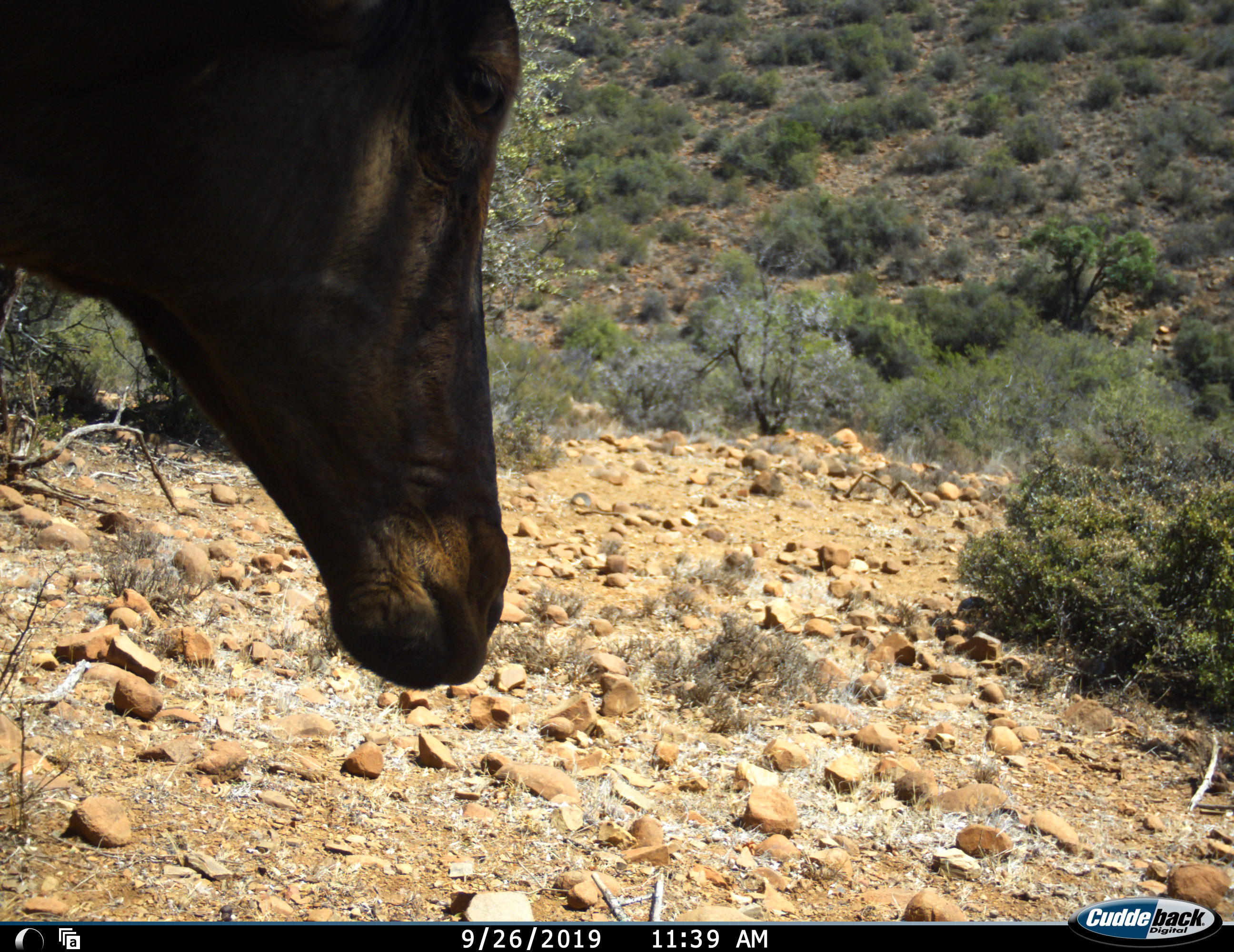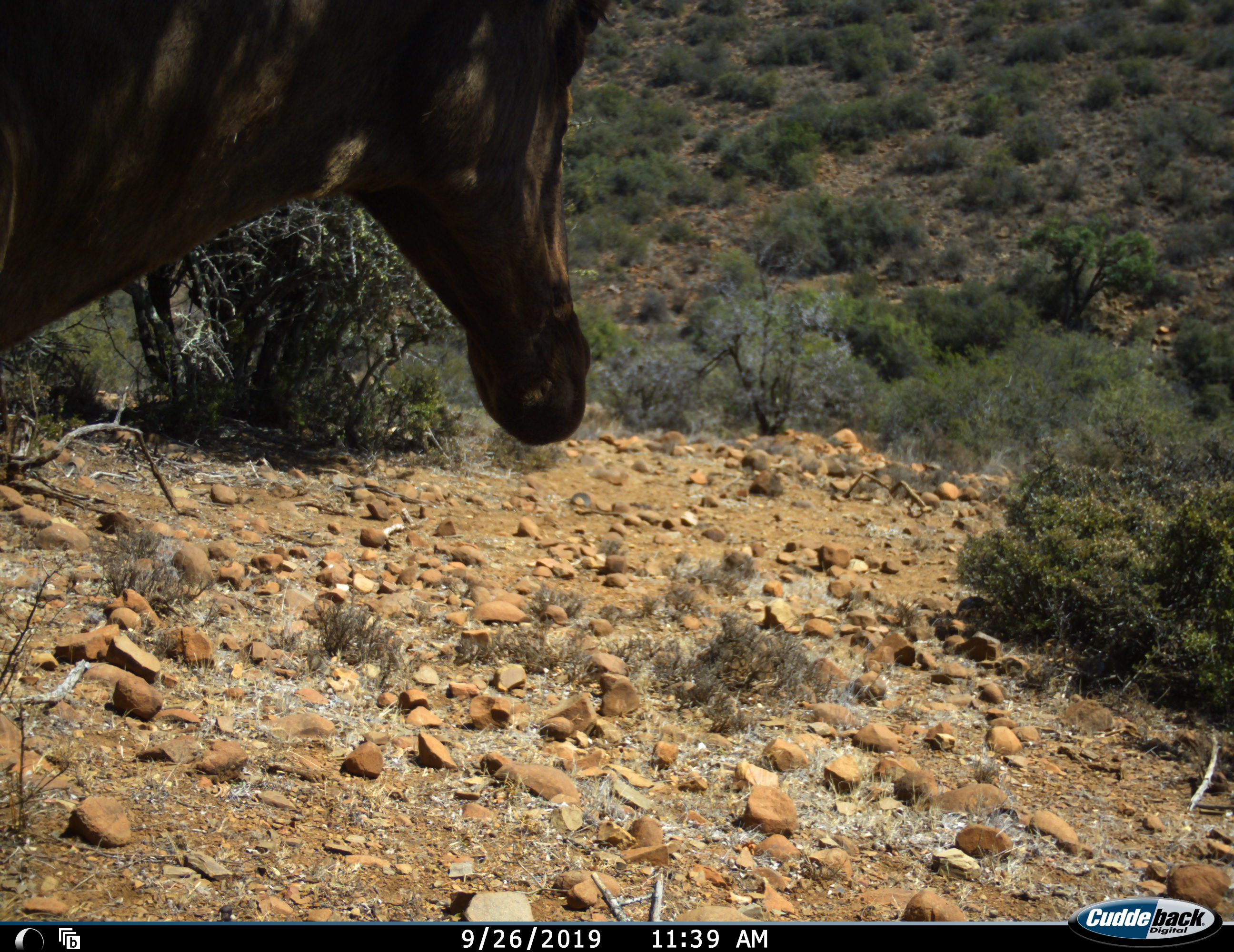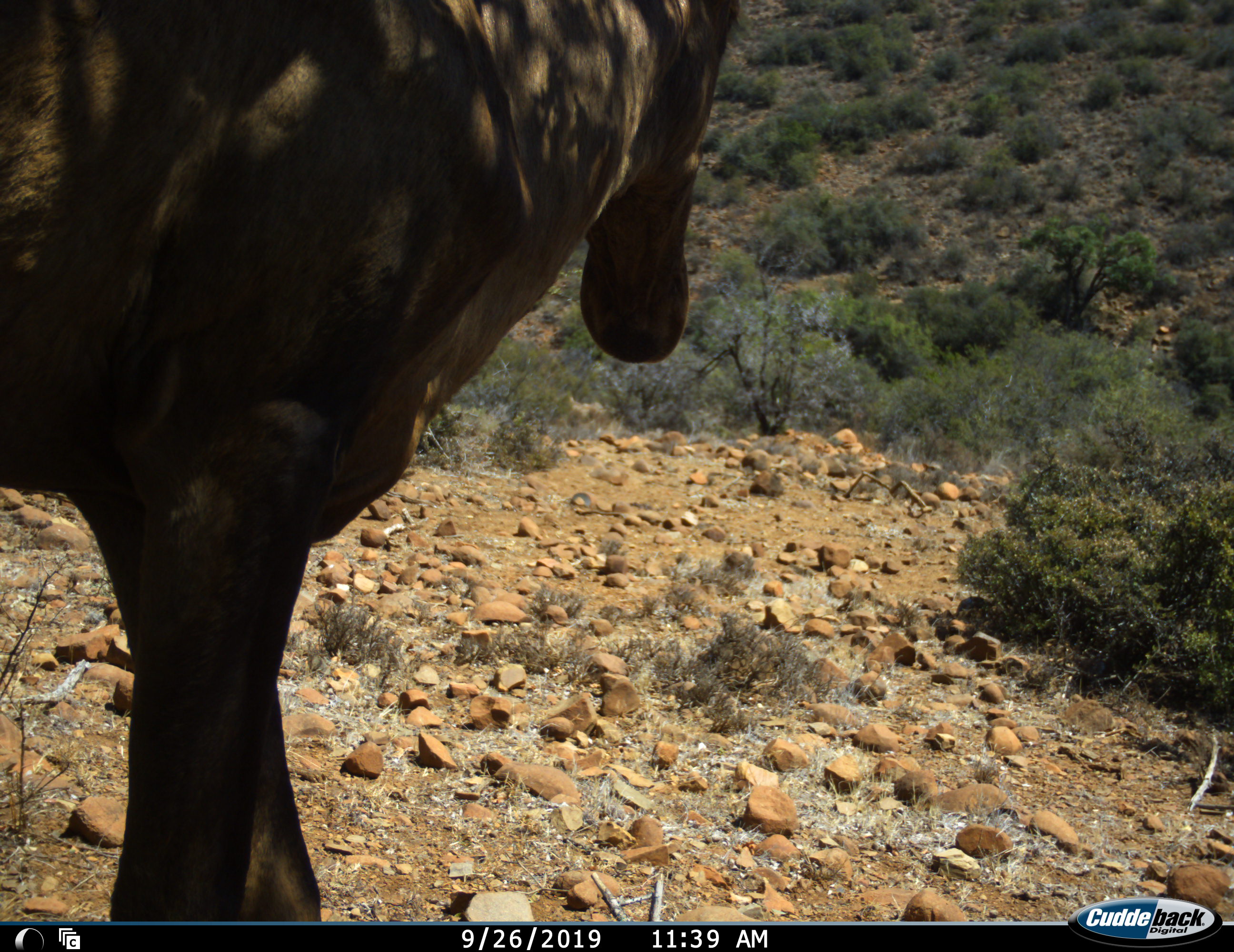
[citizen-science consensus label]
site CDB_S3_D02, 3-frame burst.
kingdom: Animalia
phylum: Chordata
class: Mammalia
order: Artiodactyla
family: Bovidae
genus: Alcelaphus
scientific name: Alcelaphus buselaphus caama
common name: red hartebeest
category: hartebeestred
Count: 1.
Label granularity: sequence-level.